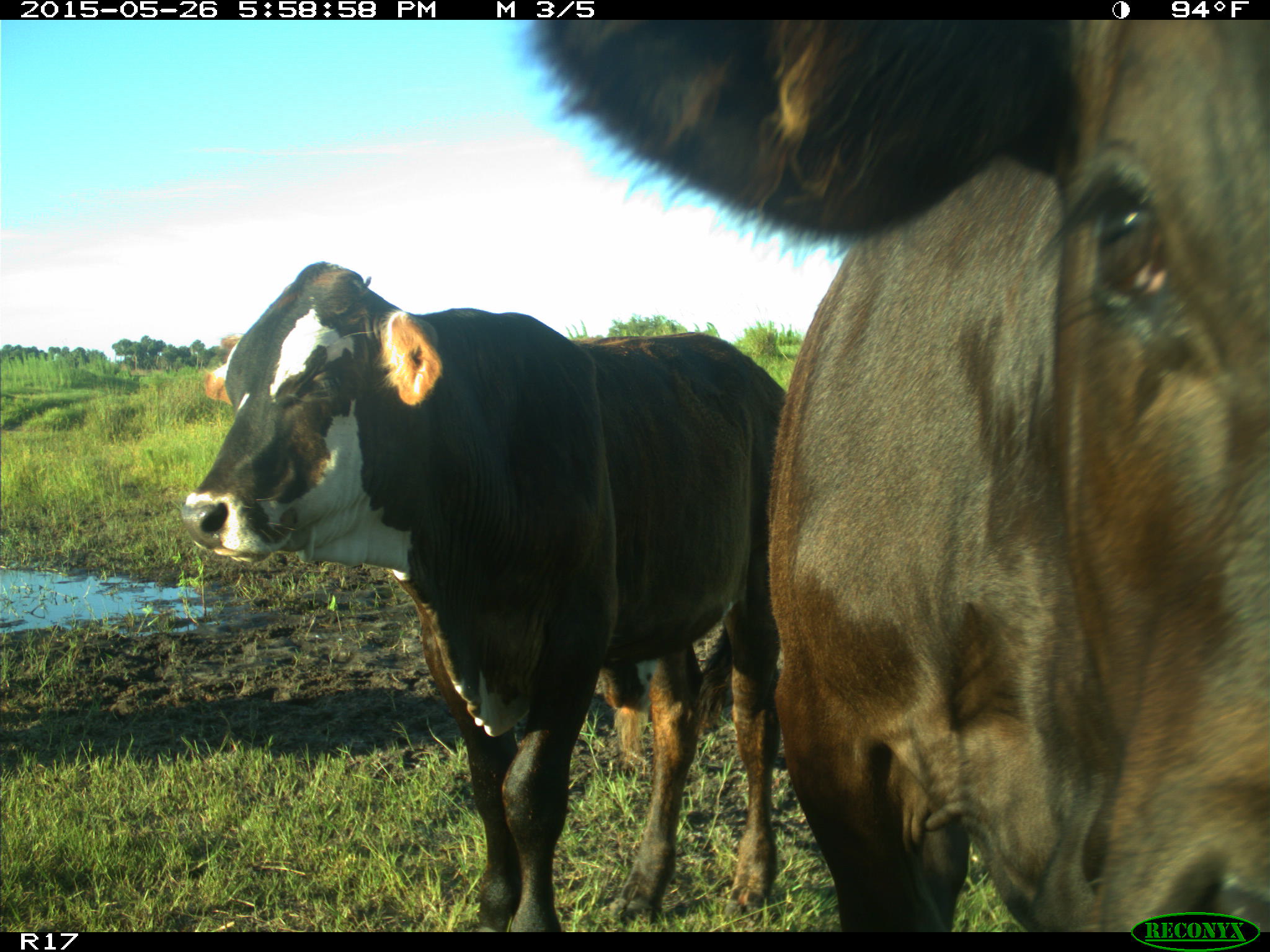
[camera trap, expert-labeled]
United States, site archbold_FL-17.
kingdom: Animalia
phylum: Chordata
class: Mammalia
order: Artiodactyla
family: Bovidae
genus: Bos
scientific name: Bos taurus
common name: domestic cow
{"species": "Bos taurus (domestic cow)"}